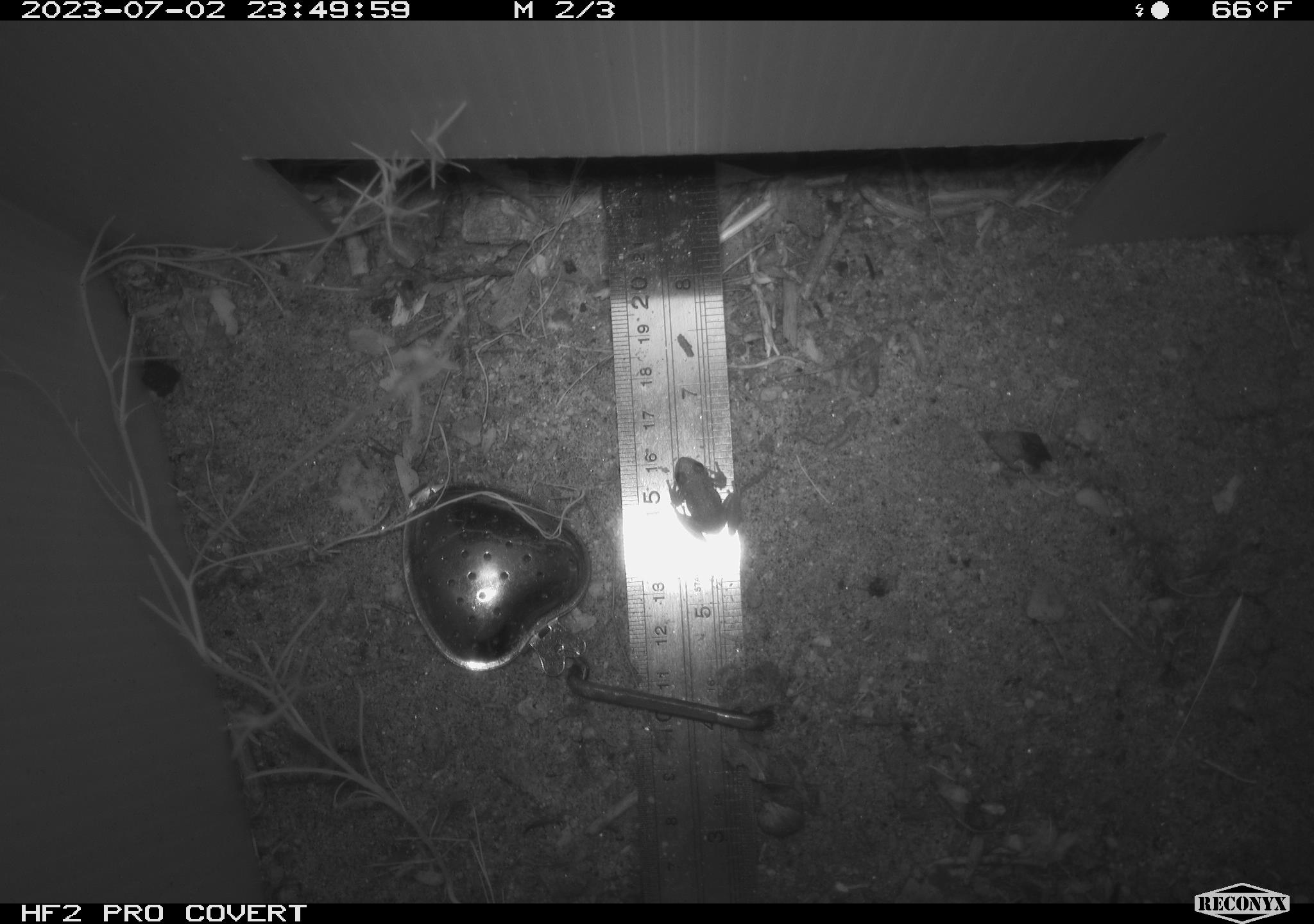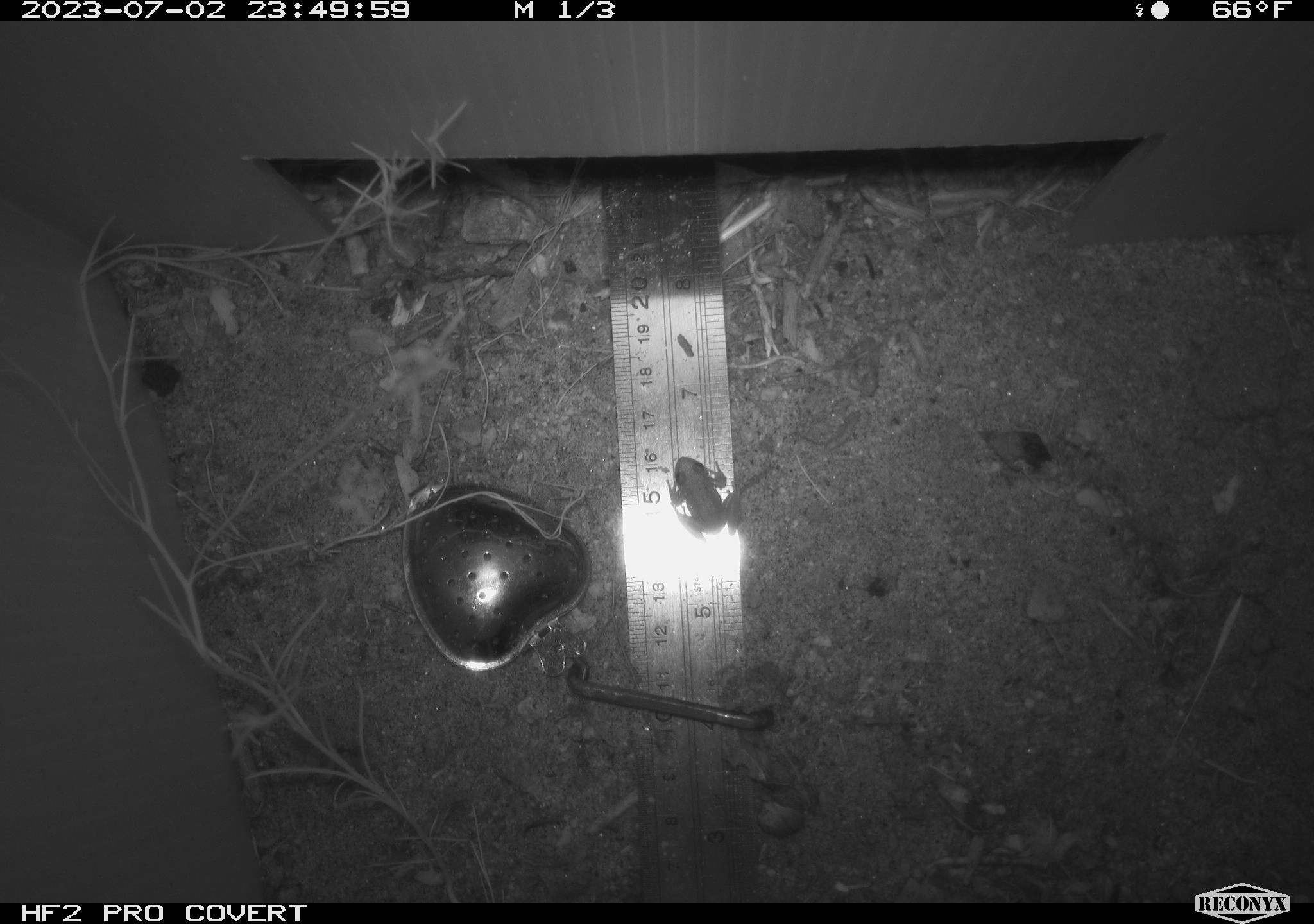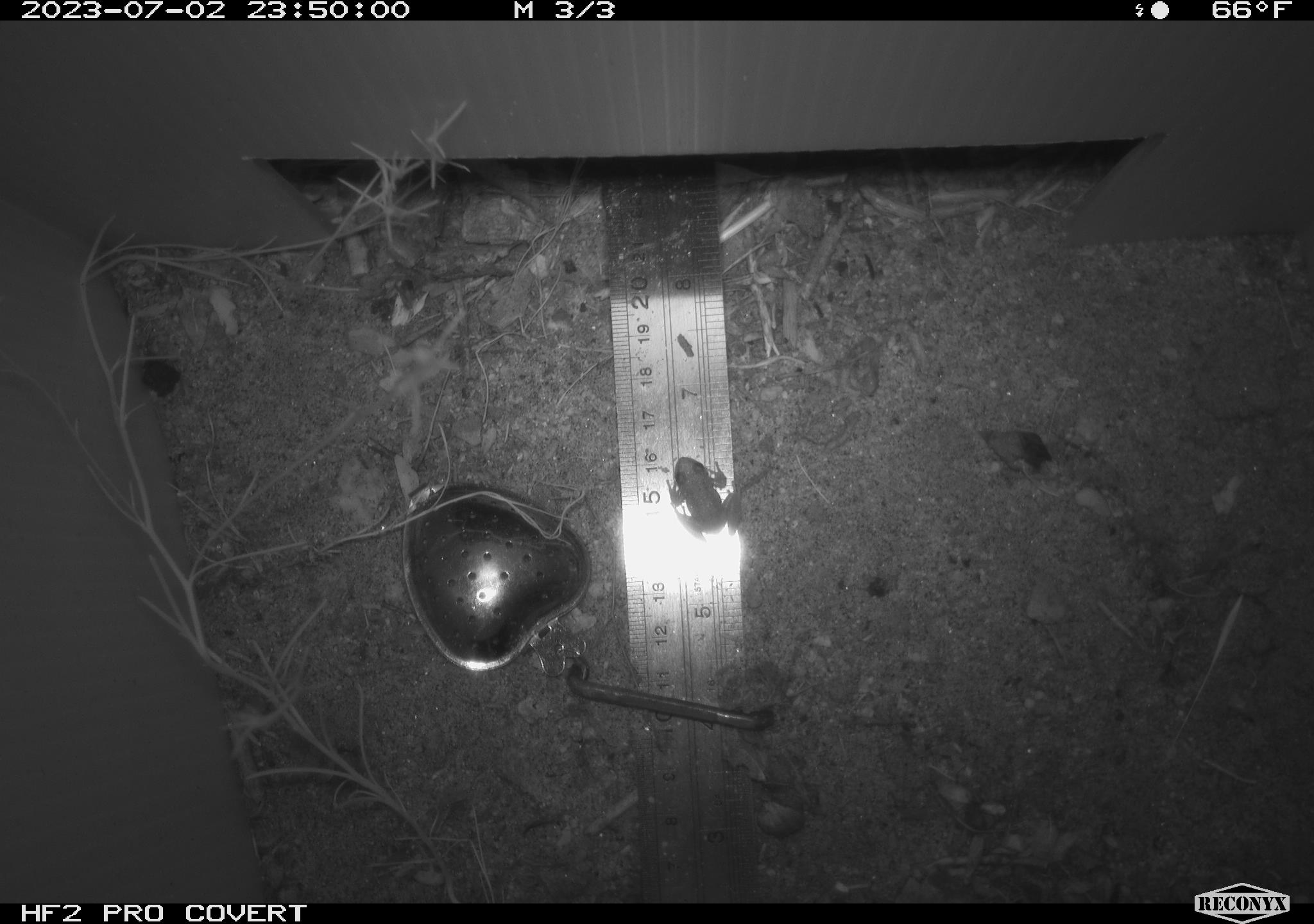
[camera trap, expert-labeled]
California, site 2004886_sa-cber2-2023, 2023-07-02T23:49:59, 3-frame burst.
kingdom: Animalia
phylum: Chordata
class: Amphibia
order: Anura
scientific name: Anura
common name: frogs